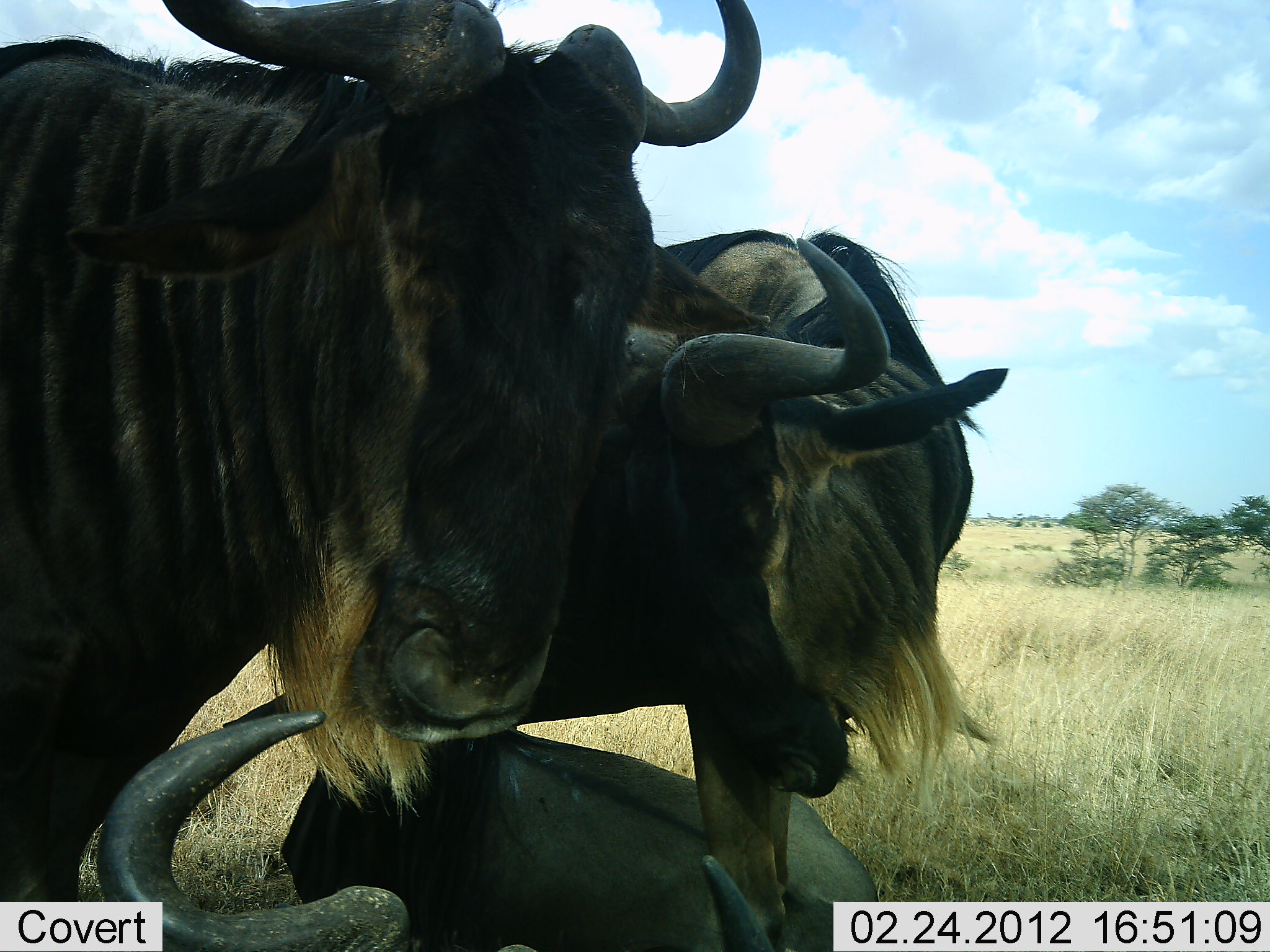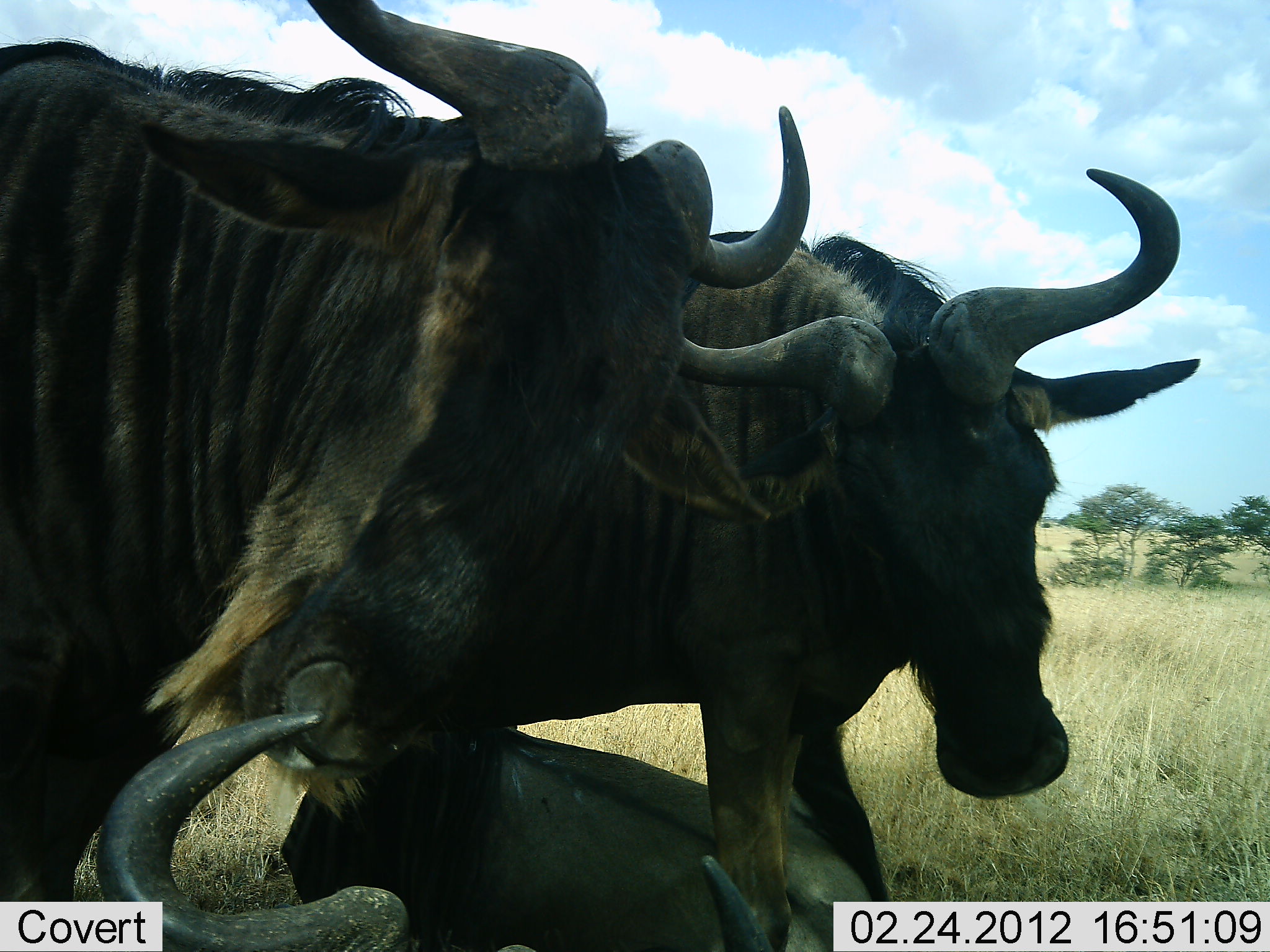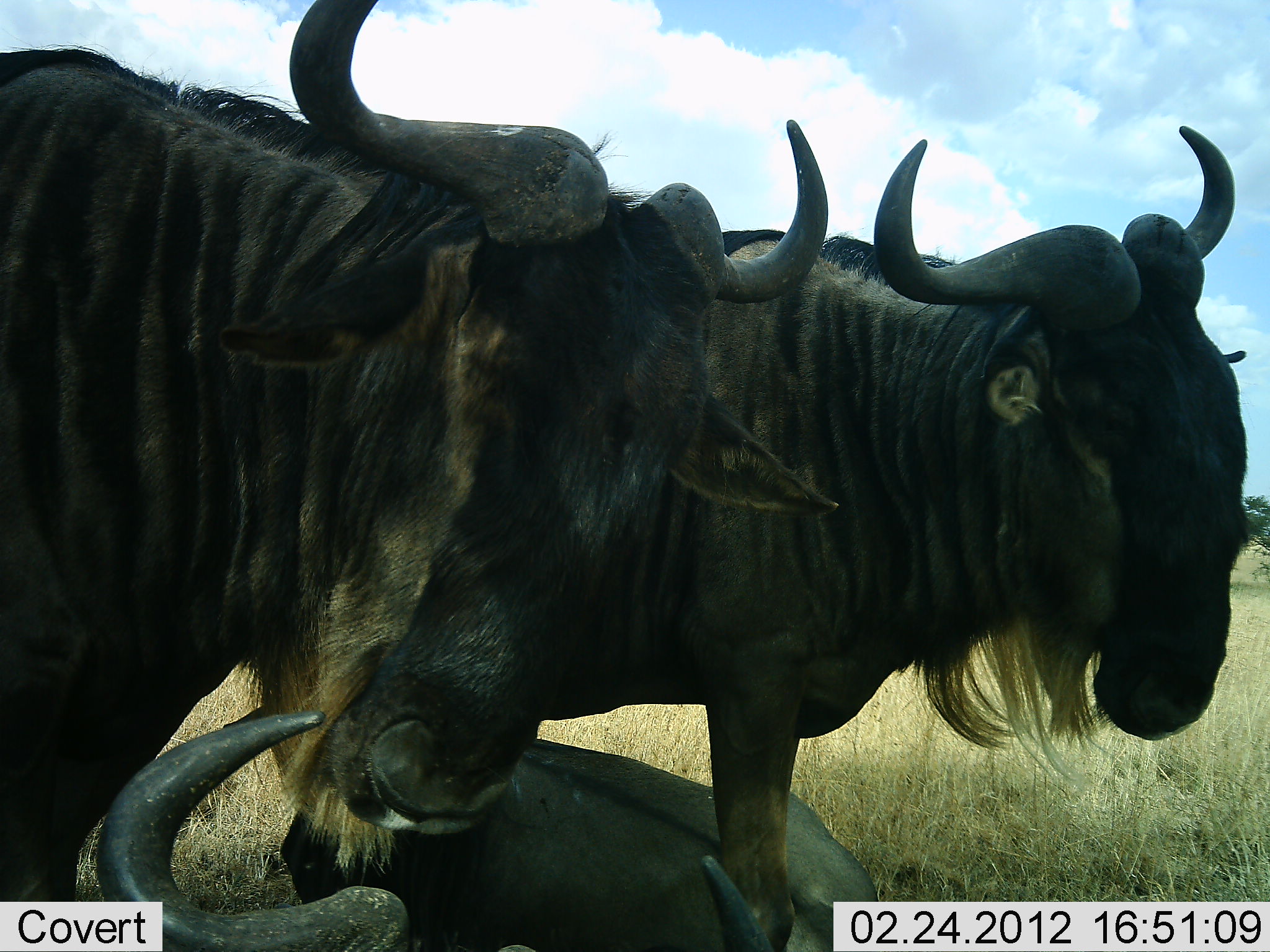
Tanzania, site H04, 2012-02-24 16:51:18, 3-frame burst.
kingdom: Animalia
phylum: Chordata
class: Mammalia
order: Artiodactyla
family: Bovidae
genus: Connochaetes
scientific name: Connochaetes taurinus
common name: blue wildebeest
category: wildebeest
Wildebeest (blue wildebeest) (Connochaetes taurinus), count 3. Behavior (volunteer vote fractions): standing 57%, resting 79%, moving 0%, interacting 50%. Young present (vote fraction): 0%. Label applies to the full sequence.